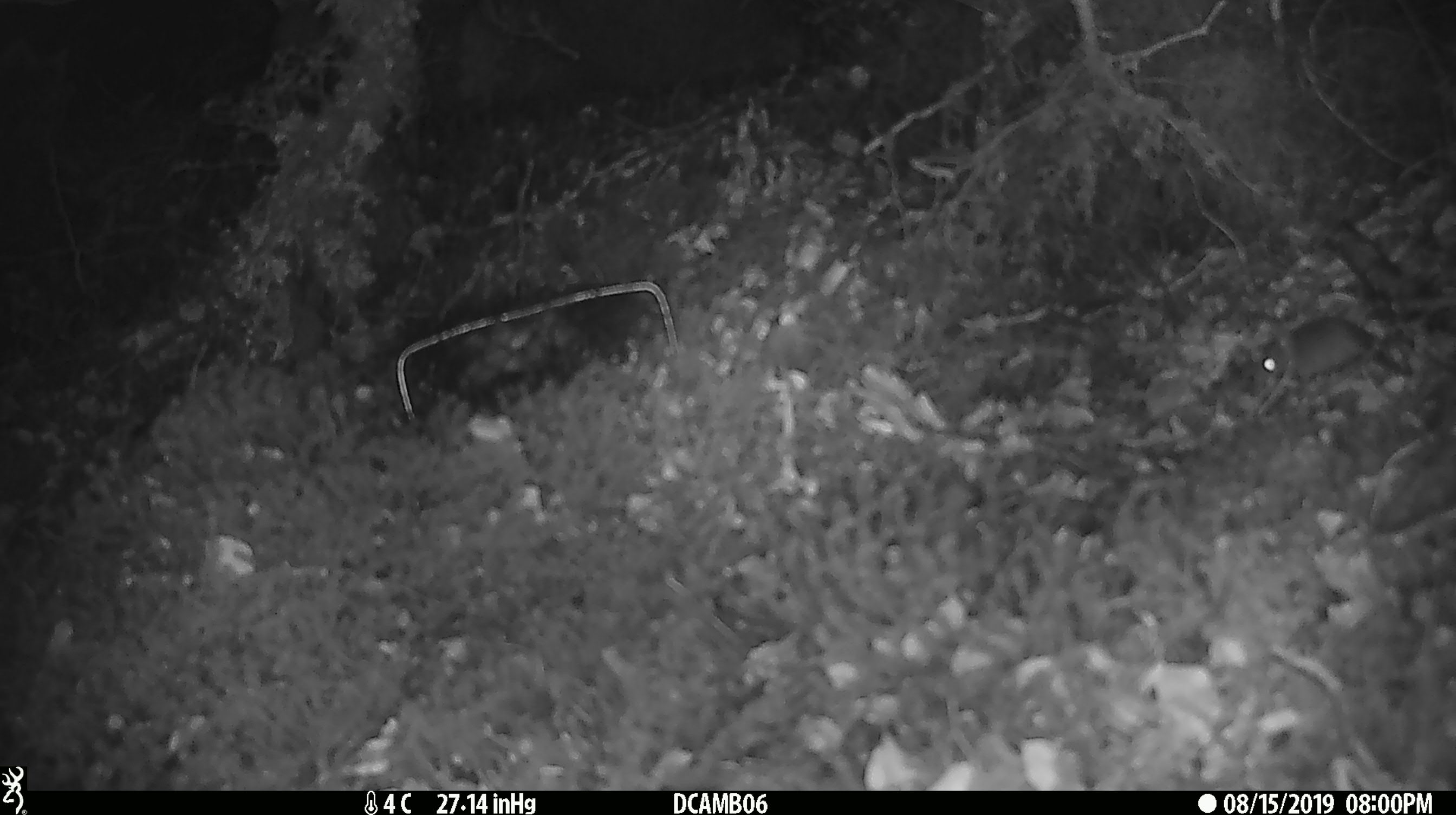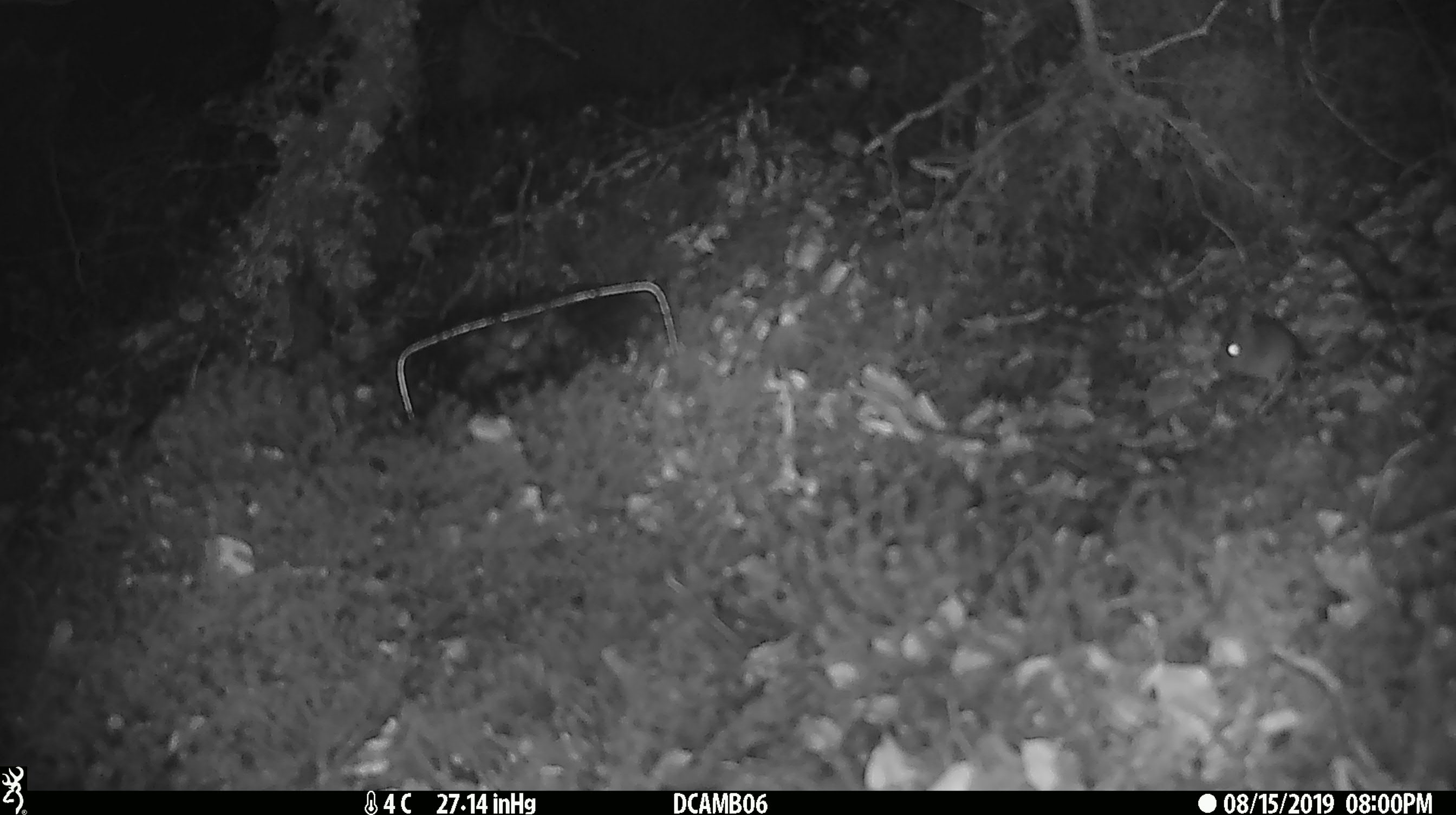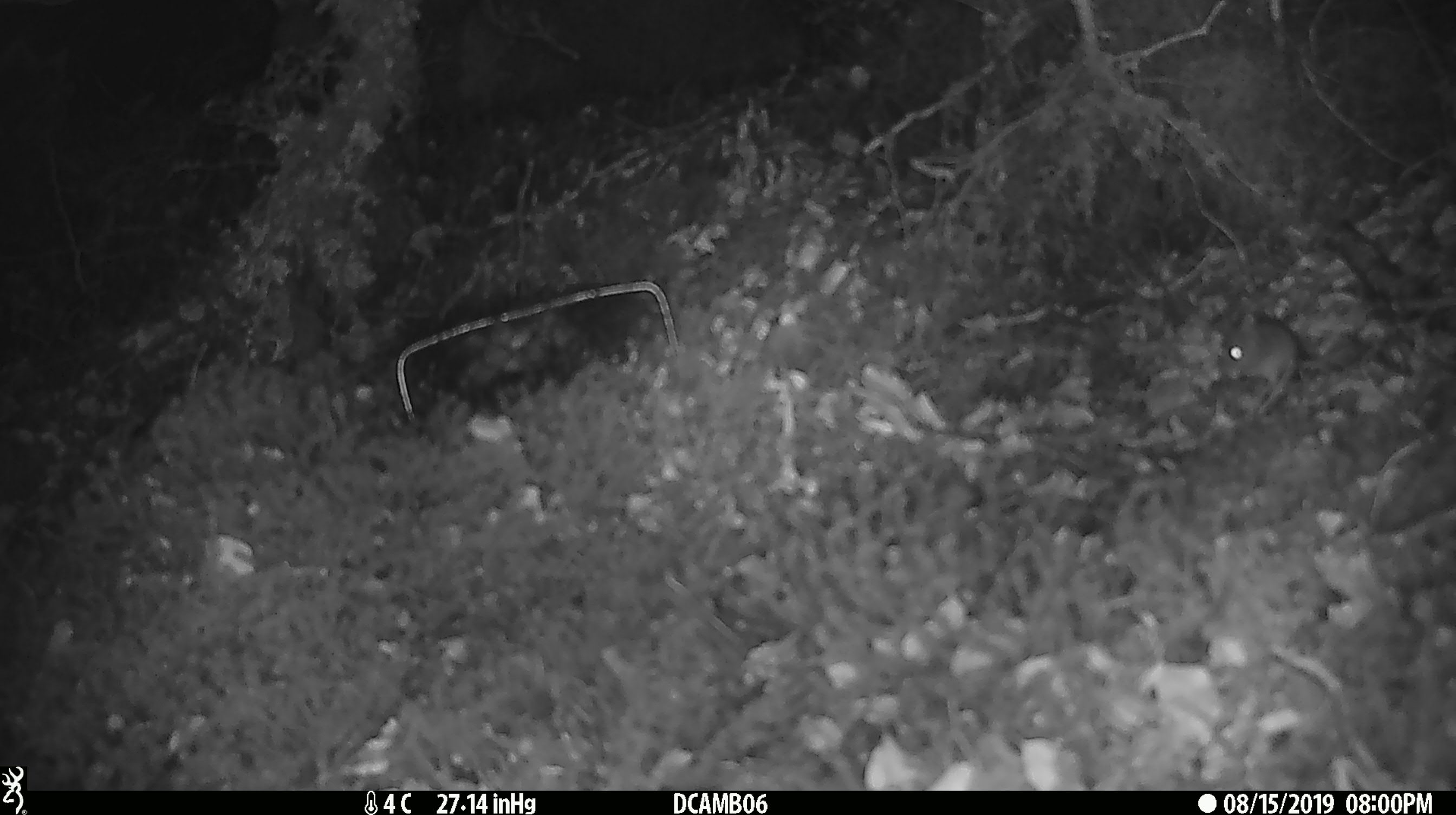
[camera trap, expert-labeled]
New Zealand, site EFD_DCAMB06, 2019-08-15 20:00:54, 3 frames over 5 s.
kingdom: Animalia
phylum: Chordata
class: Mammalia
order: Rodentia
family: Muridae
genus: Mus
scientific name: Mus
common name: mouse